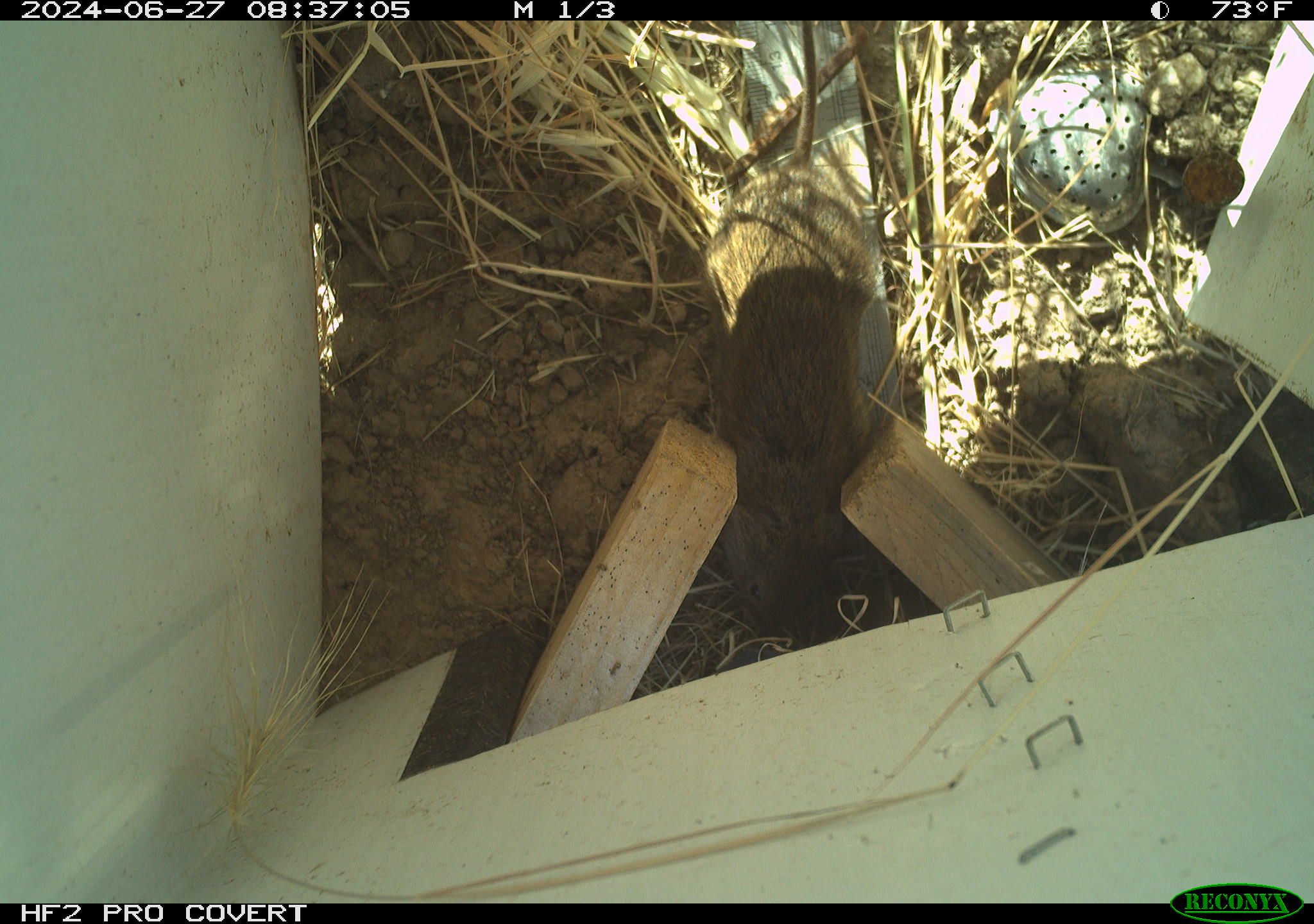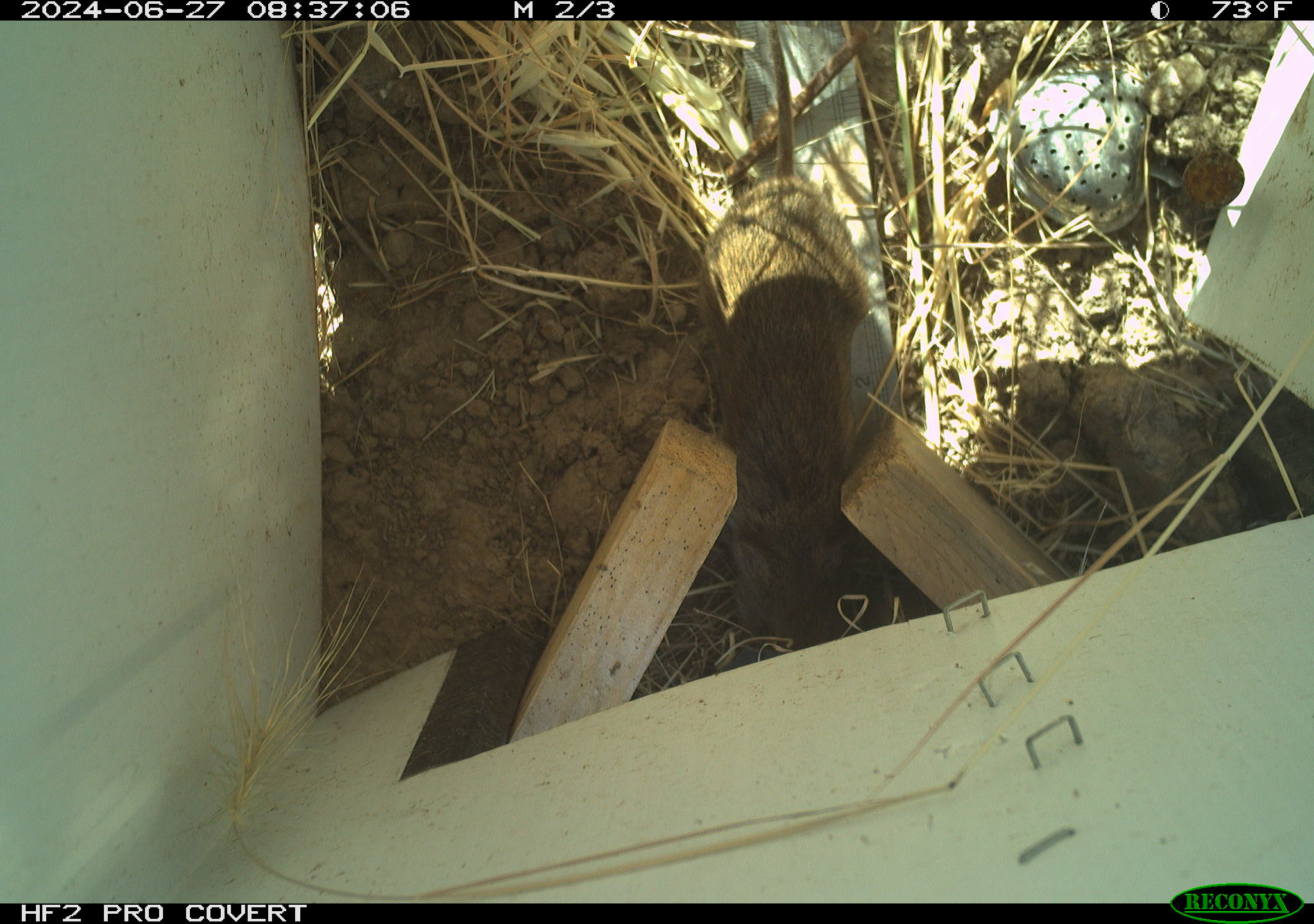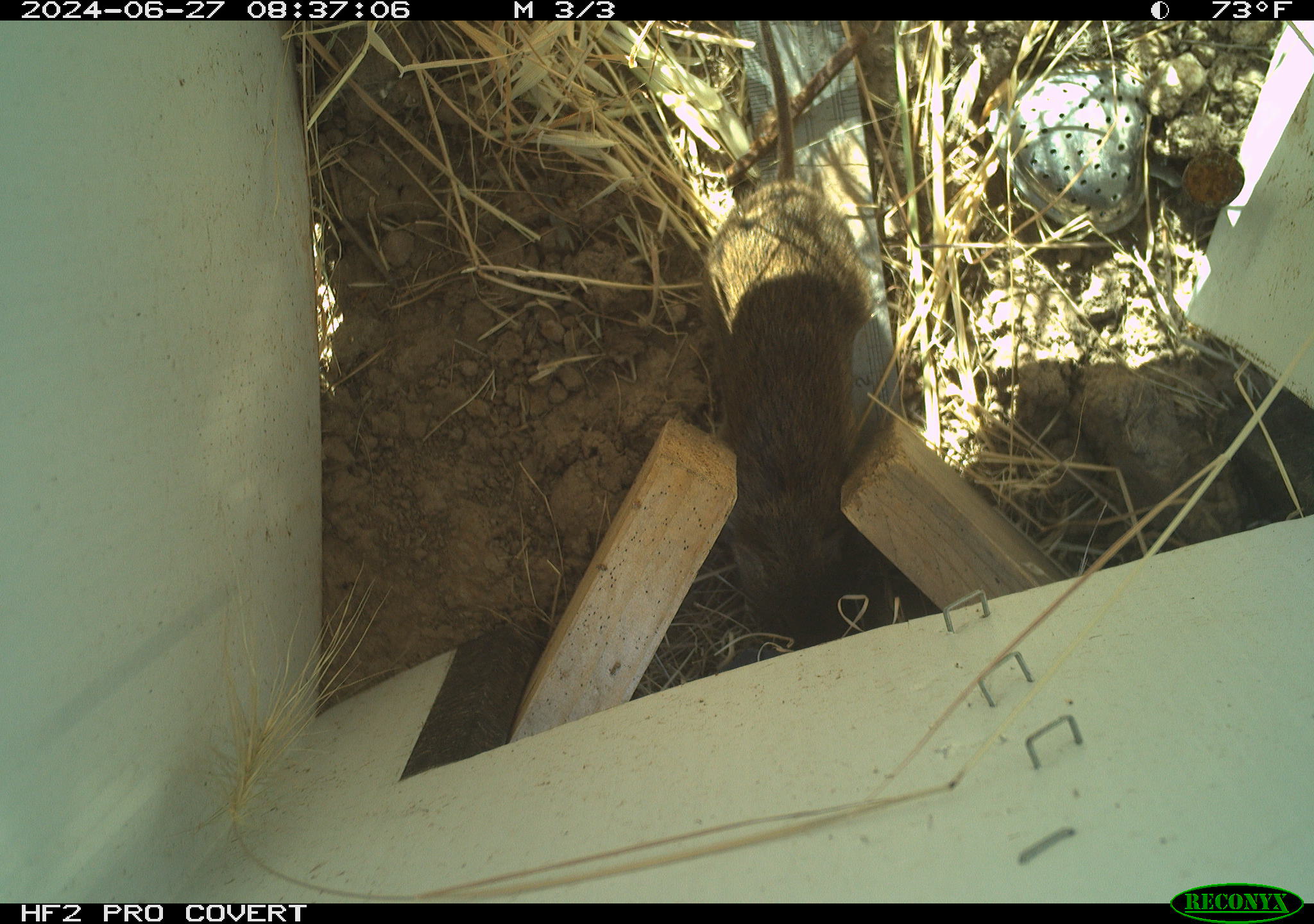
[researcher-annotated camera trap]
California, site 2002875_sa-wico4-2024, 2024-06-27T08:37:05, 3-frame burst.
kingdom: Animalia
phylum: Chordata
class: Mammalia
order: Rodentia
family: Cricetidae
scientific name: Arvicolinae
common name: voles, lemmings, and muskrats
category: arvicolinae subfamily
Arvicolinae subfamily (voles, lemmings, and muskrats) (Arvicolinae).